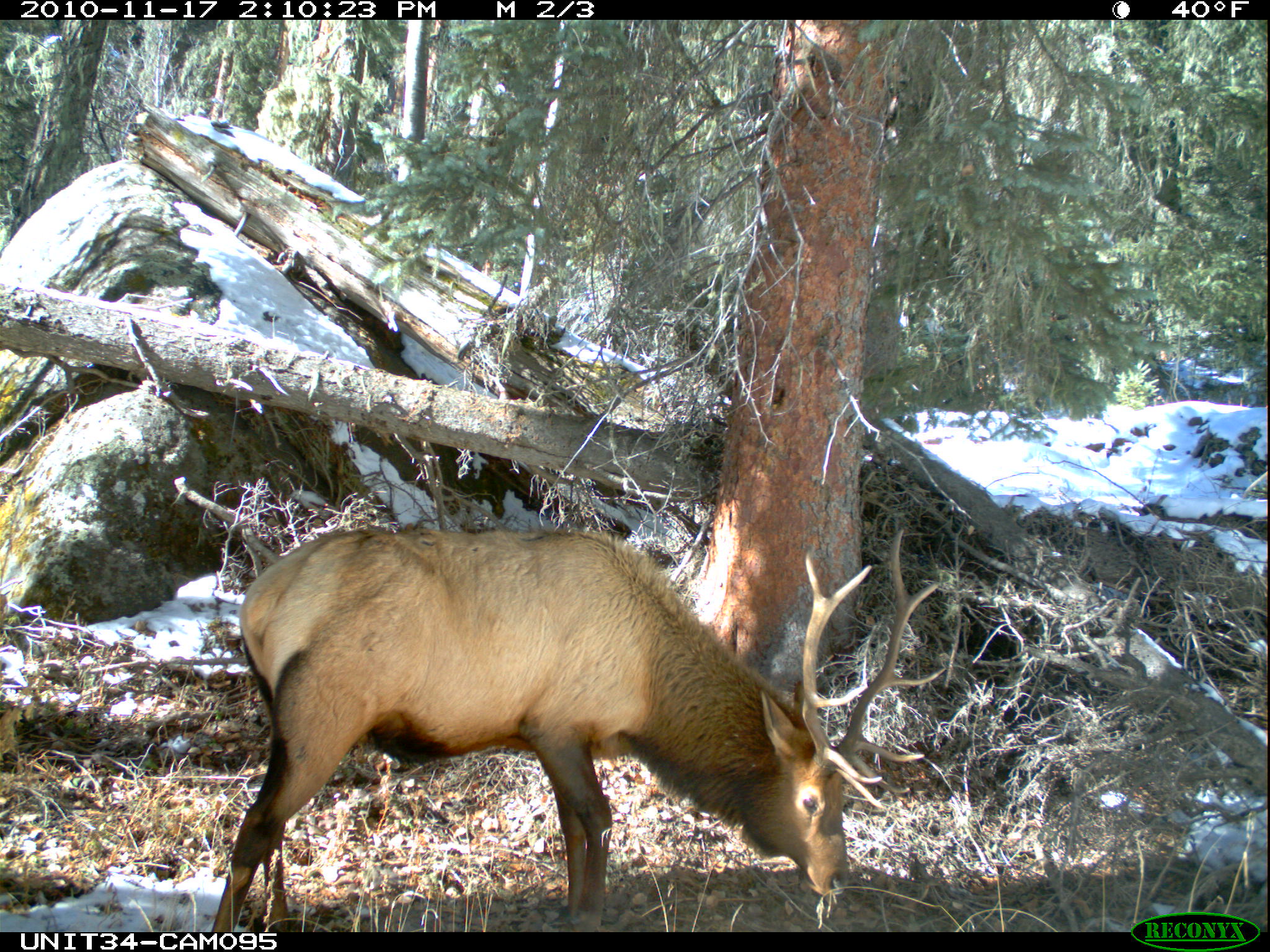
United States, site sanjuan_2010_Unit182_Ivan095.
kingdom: Animalia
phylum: Chordata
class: Mammalia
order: Artiodactyla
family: Cervidae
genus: Cervus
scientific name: Cervus elaphus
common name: red deer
Cervus elaphus (red deer).